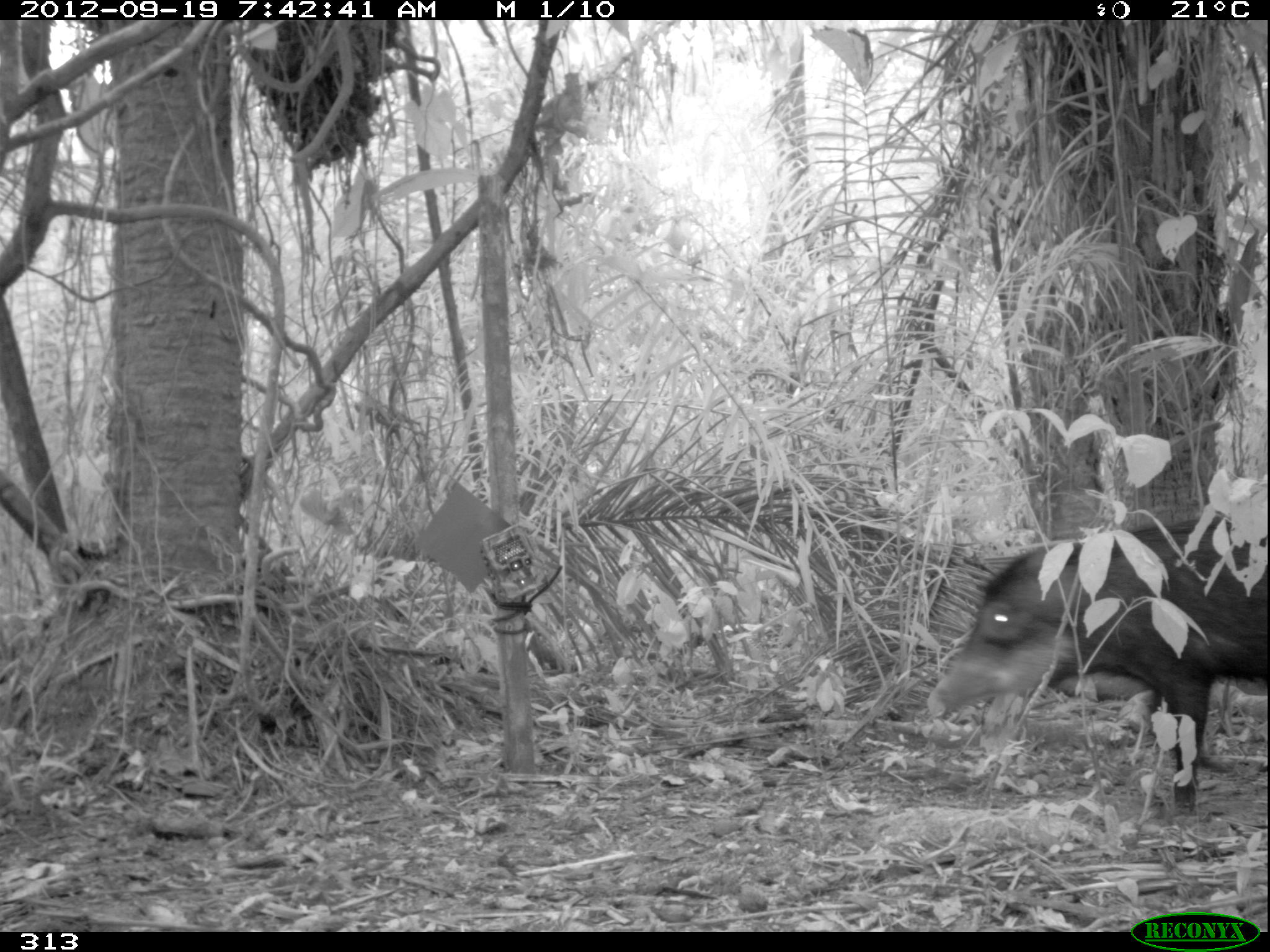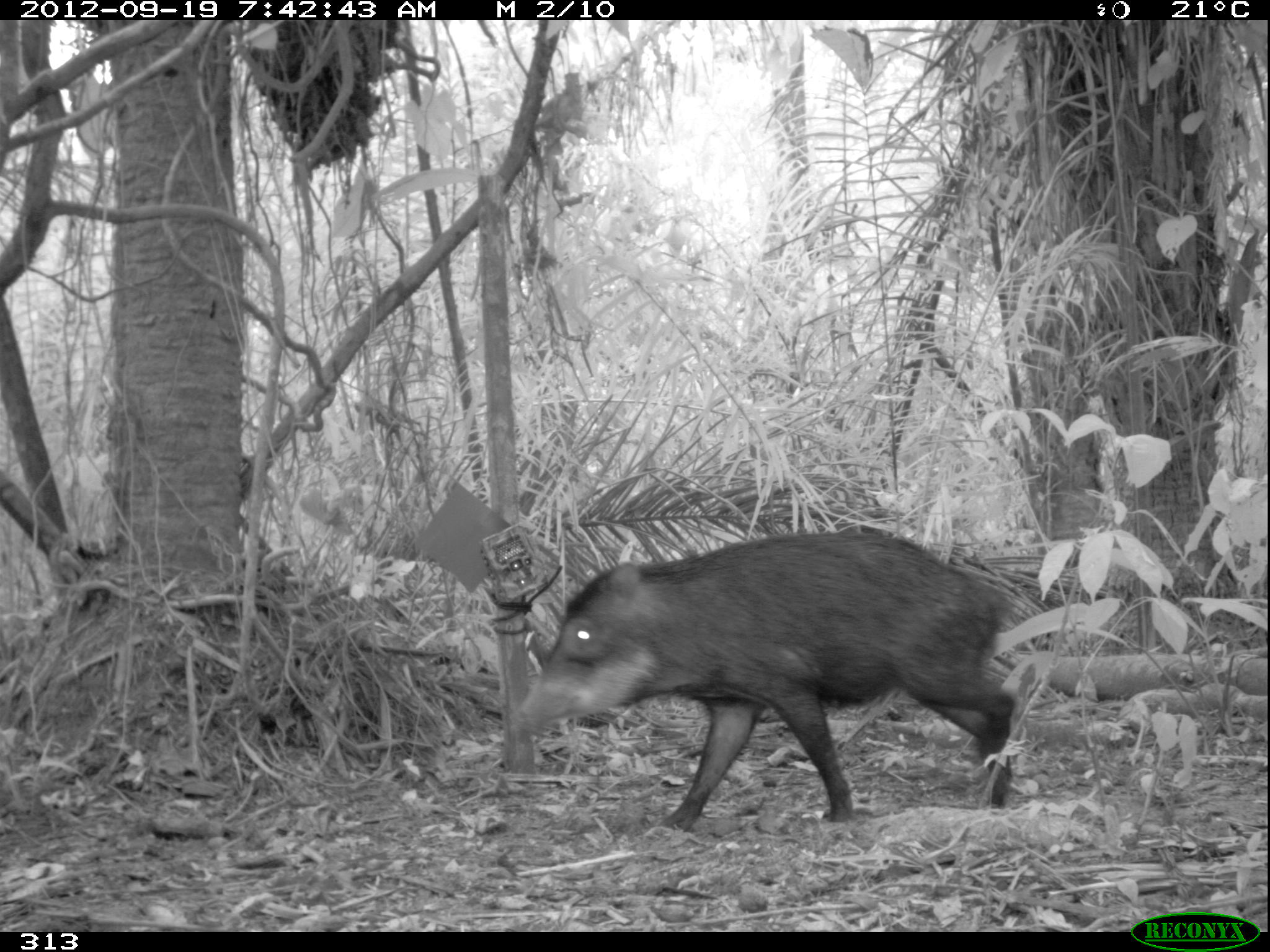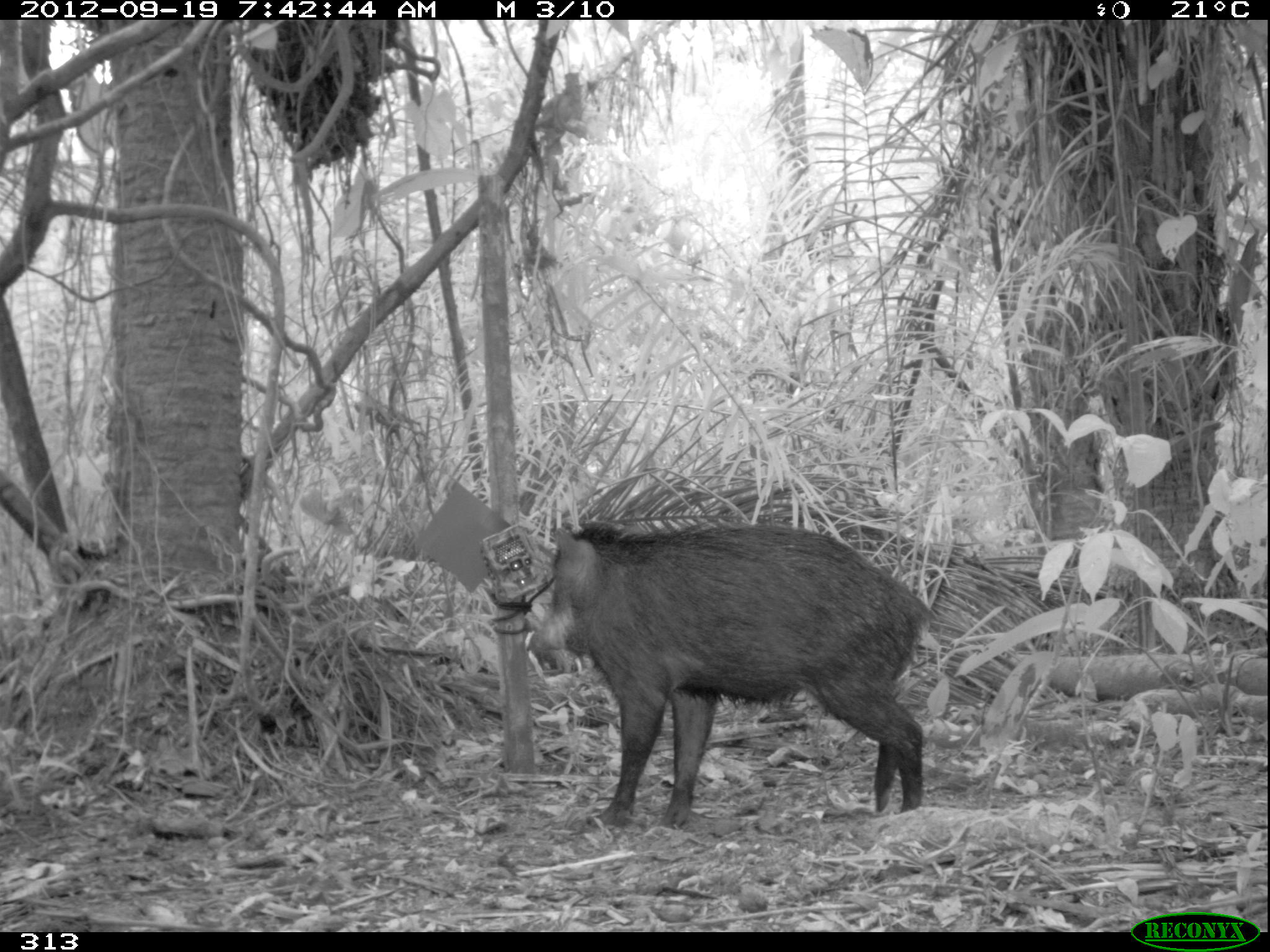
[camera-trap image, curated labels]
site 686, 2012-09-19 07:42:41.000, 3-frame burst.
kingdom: Animalia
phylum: Chordata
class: Mammalia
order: Artiodactyla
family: Tayassuidae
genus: Tayassu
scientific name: Tayassu pecari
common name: white-lipped peccary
Tayassu pecari (white-lipped peccary).